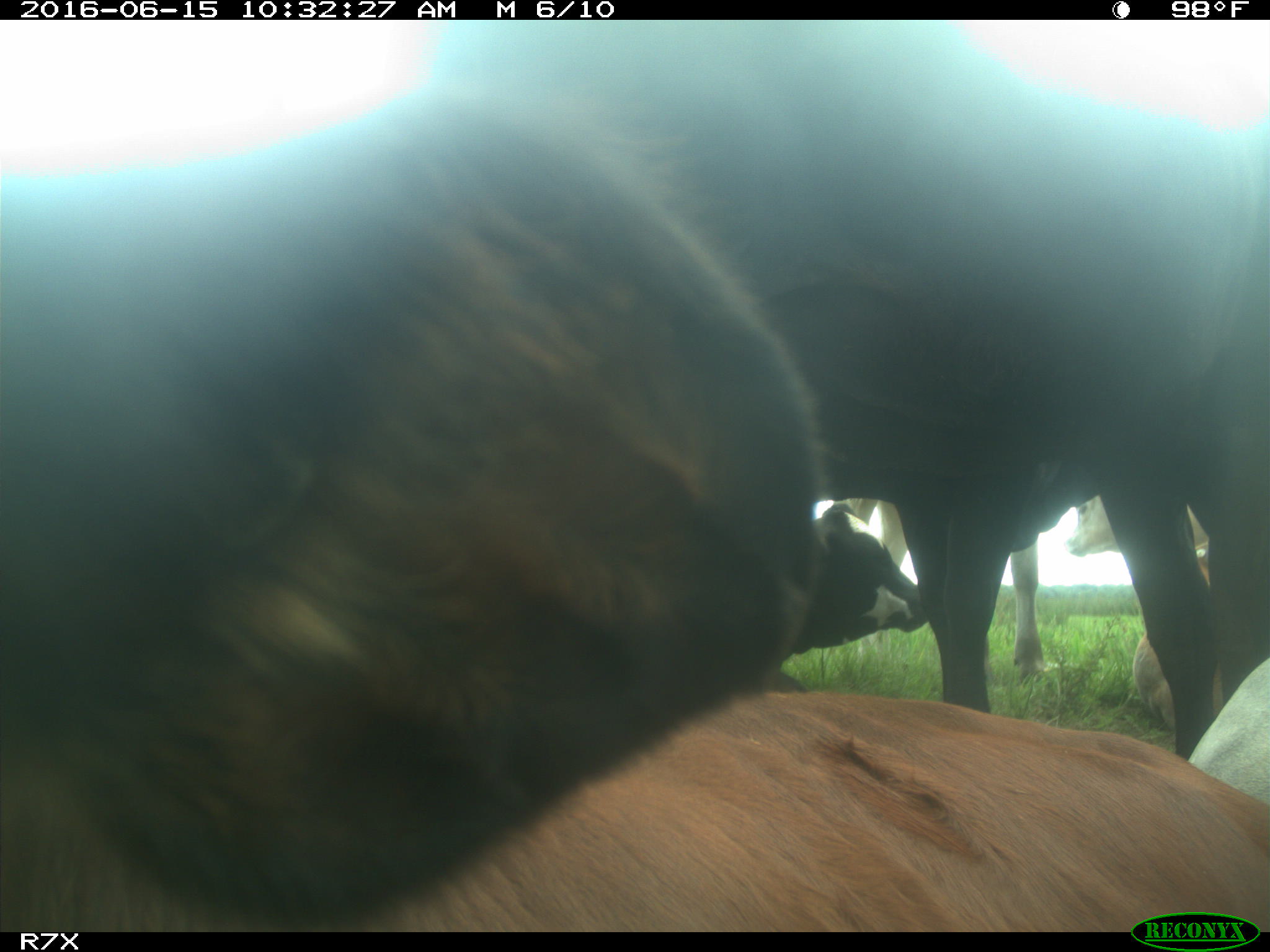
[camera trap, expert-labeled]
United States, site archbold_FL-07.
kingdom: Animalia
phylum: Chordata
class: Mammalia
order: Artiodactyla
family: Bovidae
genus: Bos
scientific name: Bos taurus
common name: domestic cow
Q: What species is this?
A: Bos taurus (domestic cow).